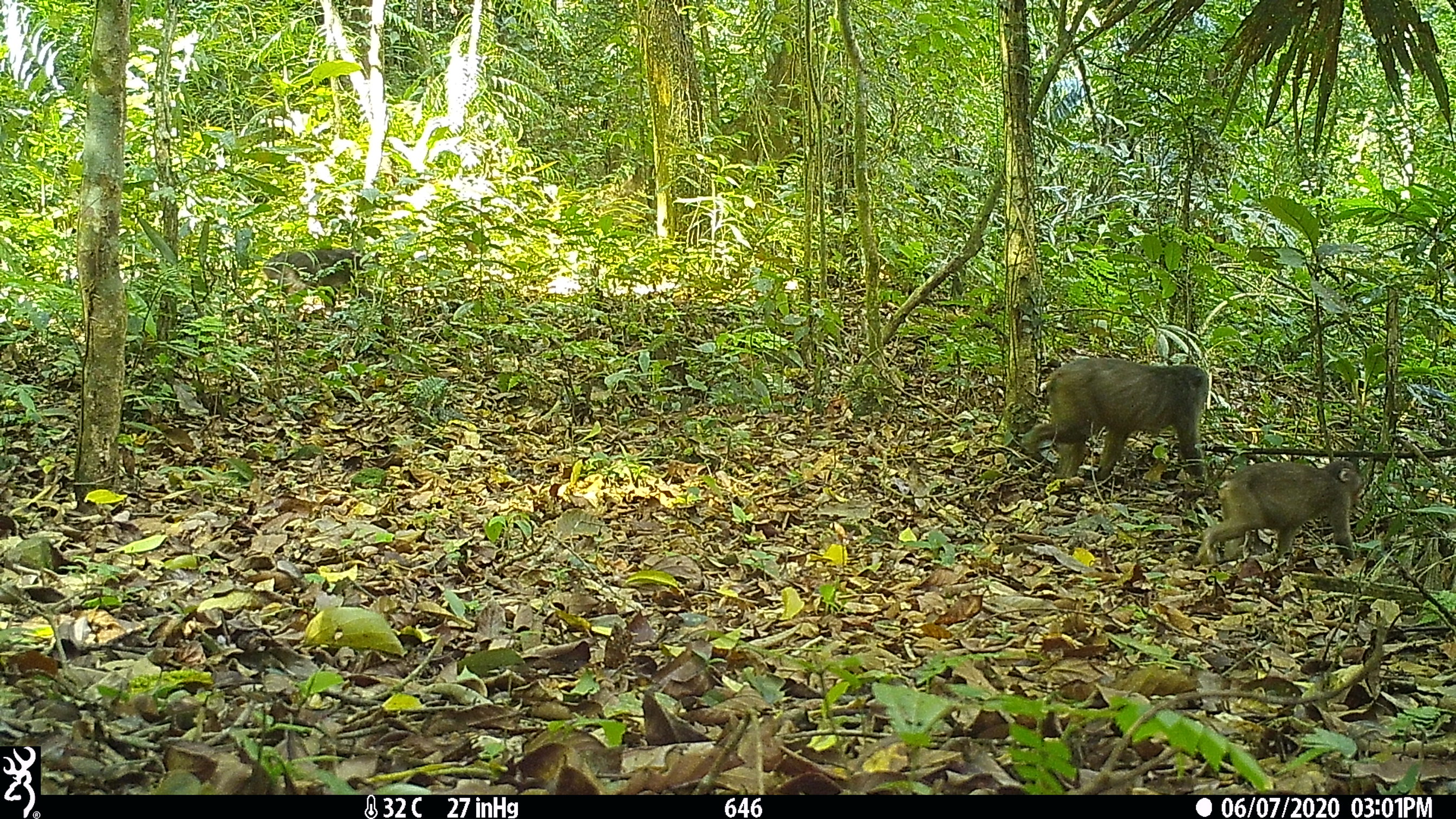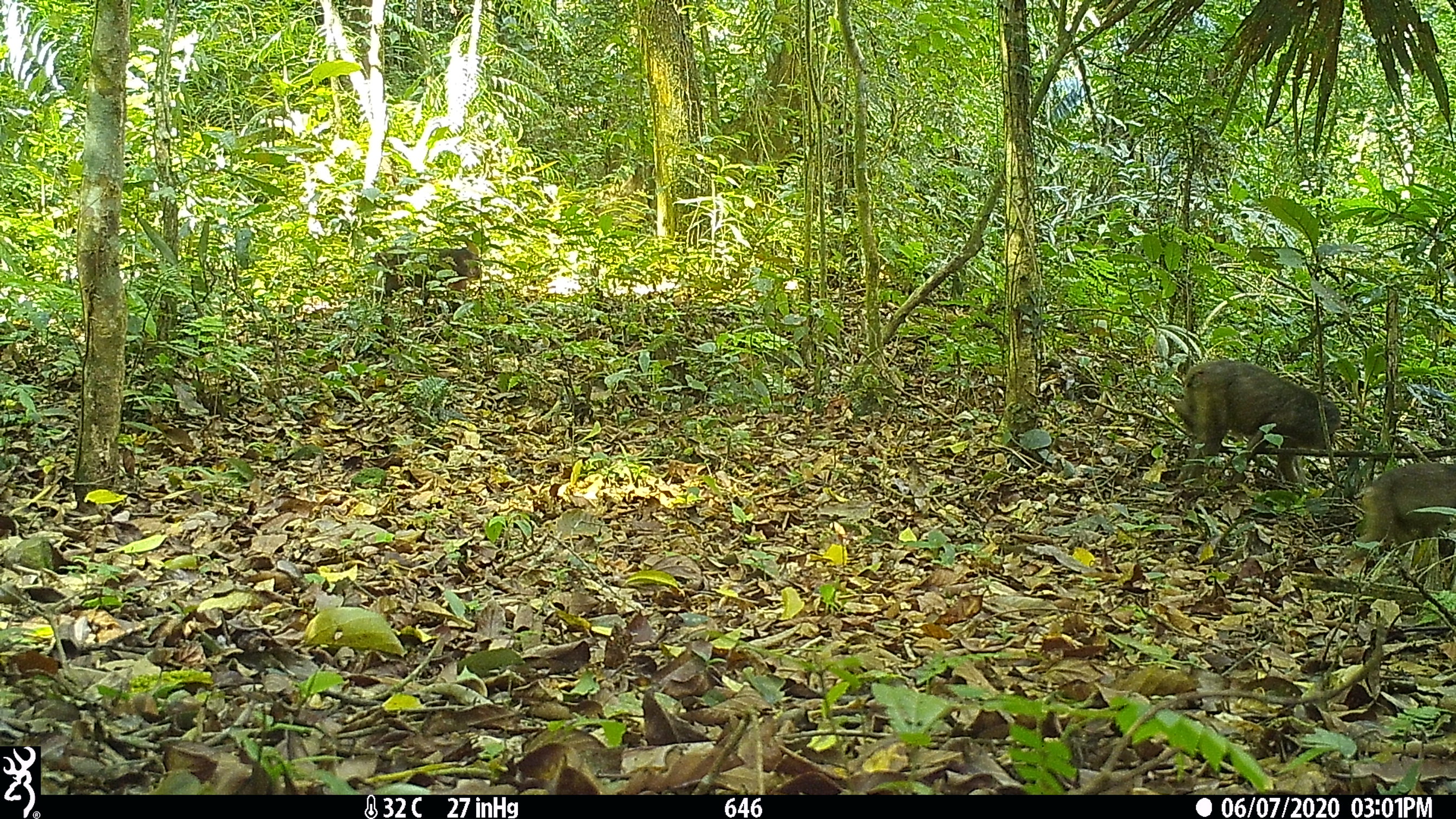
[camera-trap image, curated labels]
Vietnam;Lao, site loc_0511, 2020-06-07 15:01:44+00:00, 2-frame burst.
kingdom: Animalia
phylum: Chordata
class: Mammalia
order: Primates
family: Cercopithecidae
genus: Macaca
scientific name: Macaca arctoides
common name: stump-tailed macaque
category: stump tailed macaque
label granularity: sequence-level